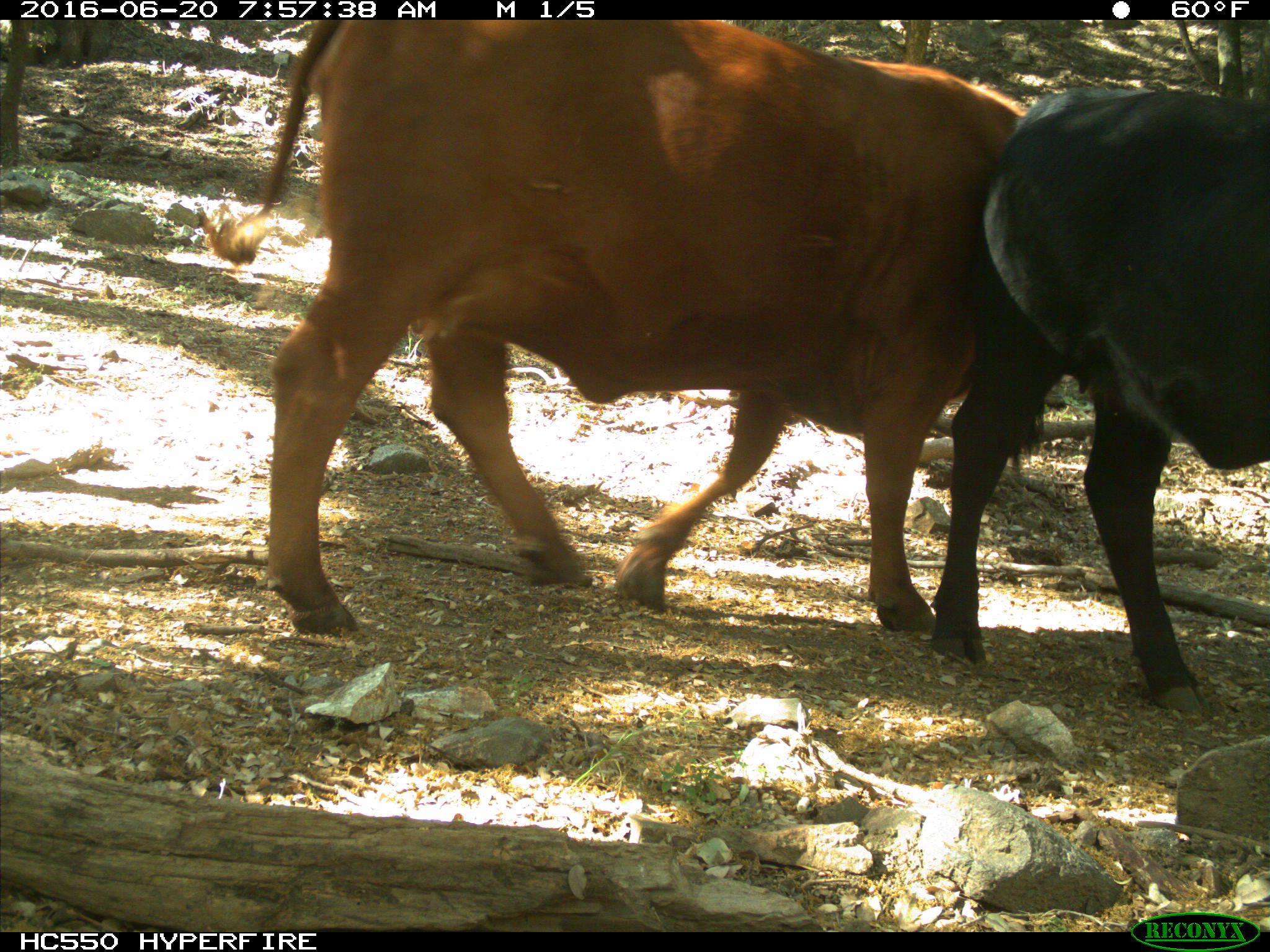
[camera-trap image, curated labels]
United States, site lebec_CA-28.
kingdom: Animalia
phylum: Chordata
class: Mammalia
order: Artiodactyla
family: Bovidae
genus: Bos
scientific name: Bos taurus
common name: domestic cow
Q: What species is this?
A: Bos taurus (domestic cow).